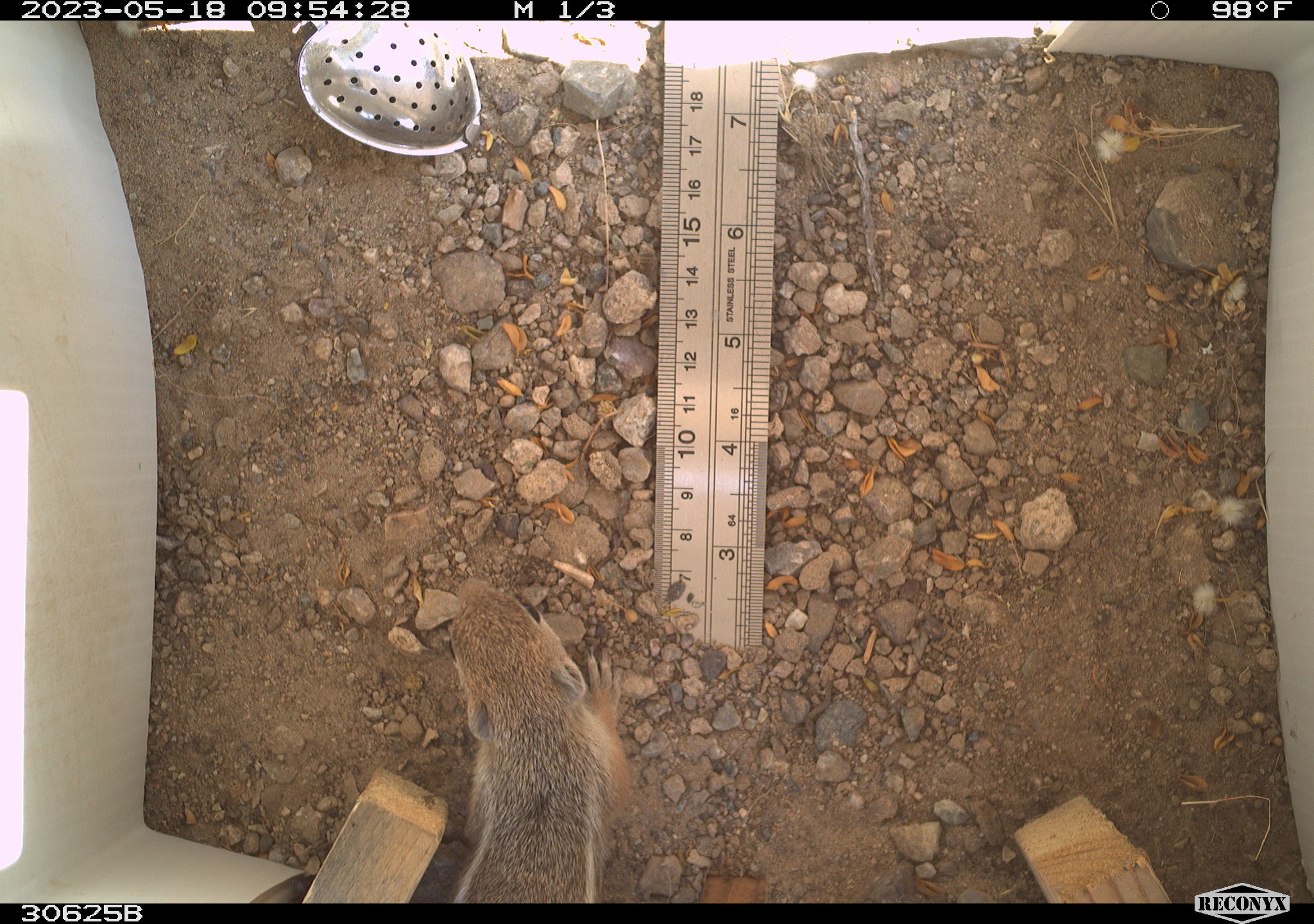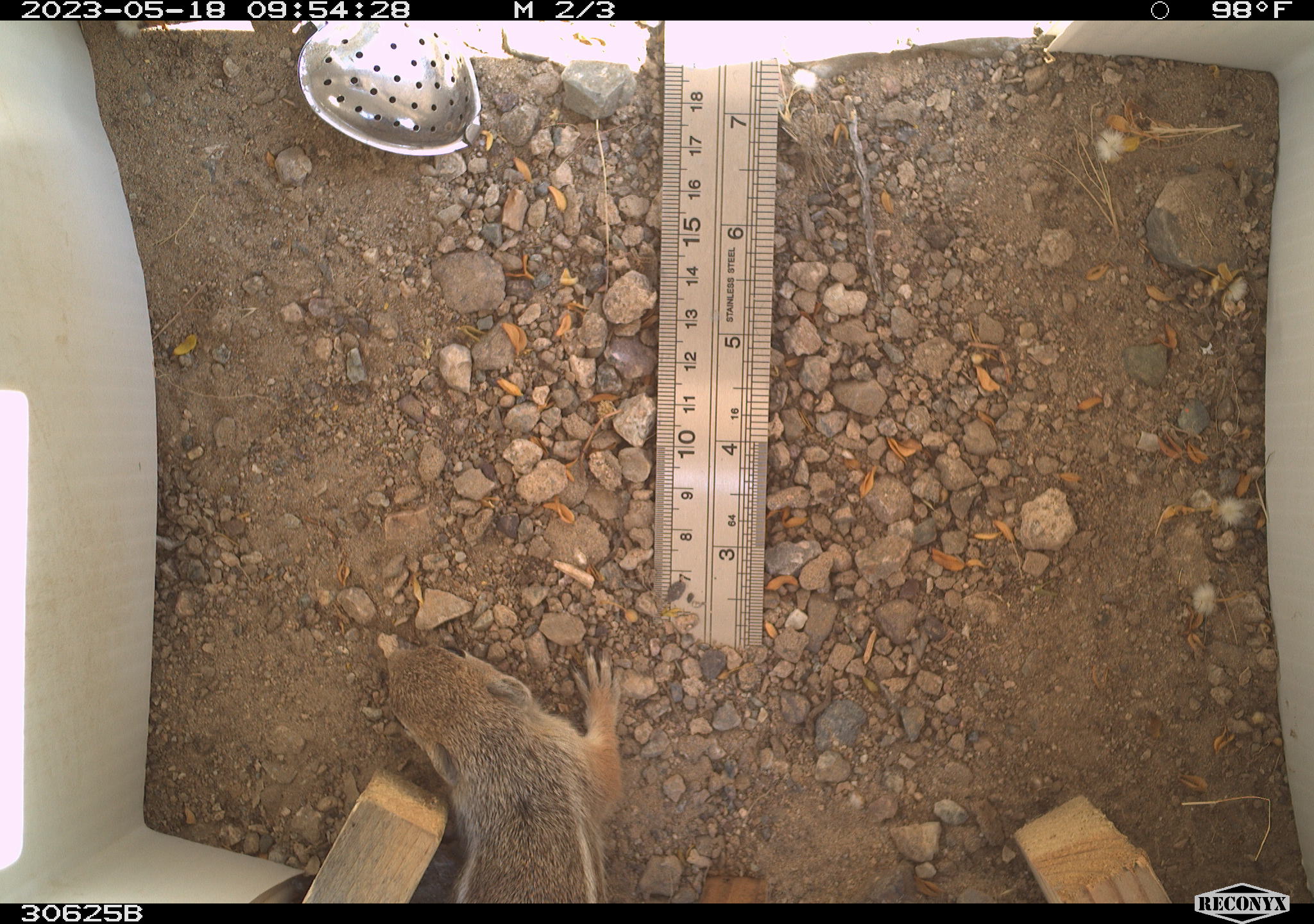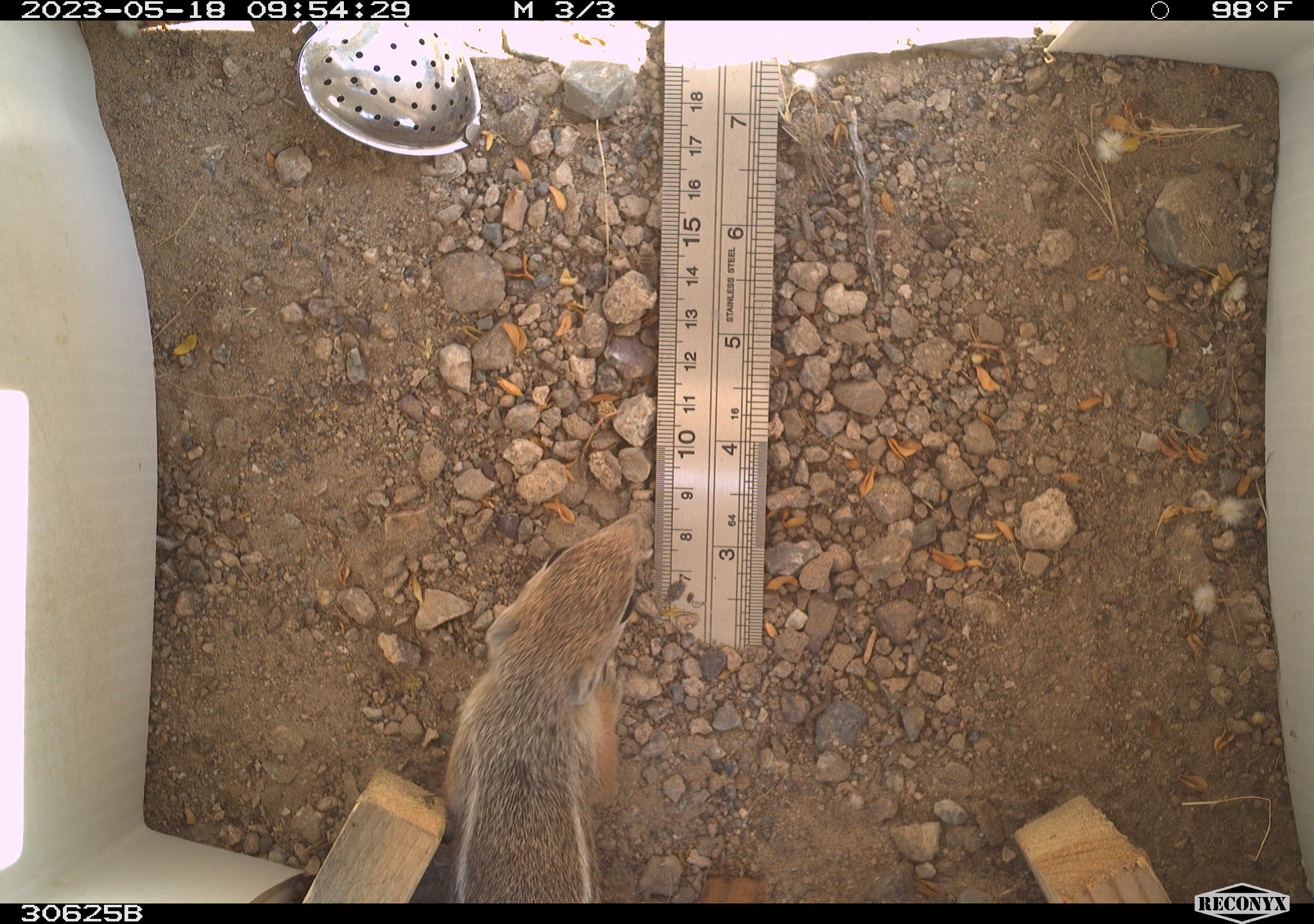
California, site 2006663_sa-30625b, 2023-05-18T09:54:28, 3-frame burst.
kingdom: Animalia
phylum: Chordata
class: Mammalia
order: Rodentia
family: Sciuridae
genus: Ammospermophilus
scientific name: Ammospermophilus leucurus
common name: white-tailed antelope squirrel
White-tailed antelope squirrel (Ammospermophilus leucurus).